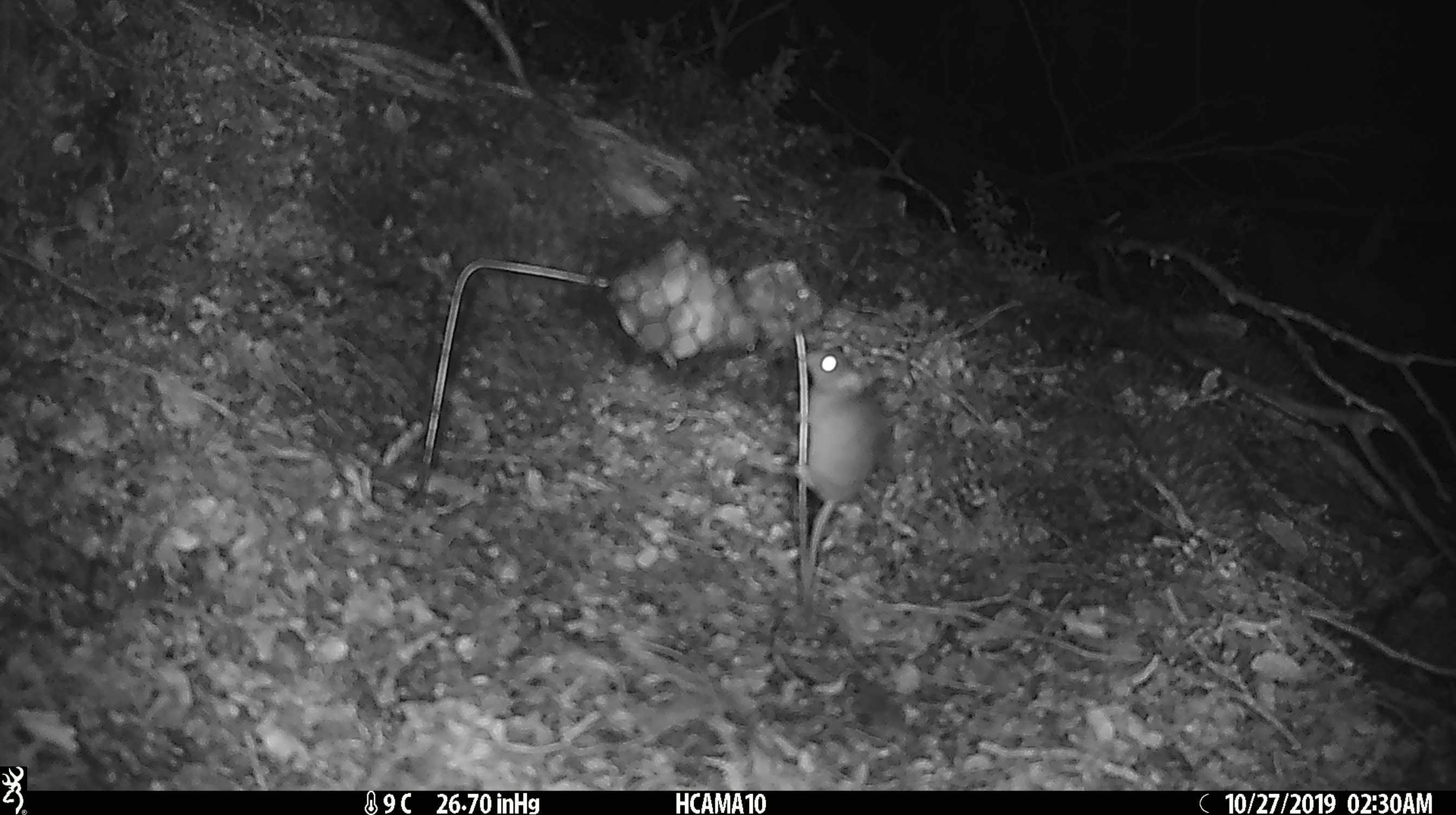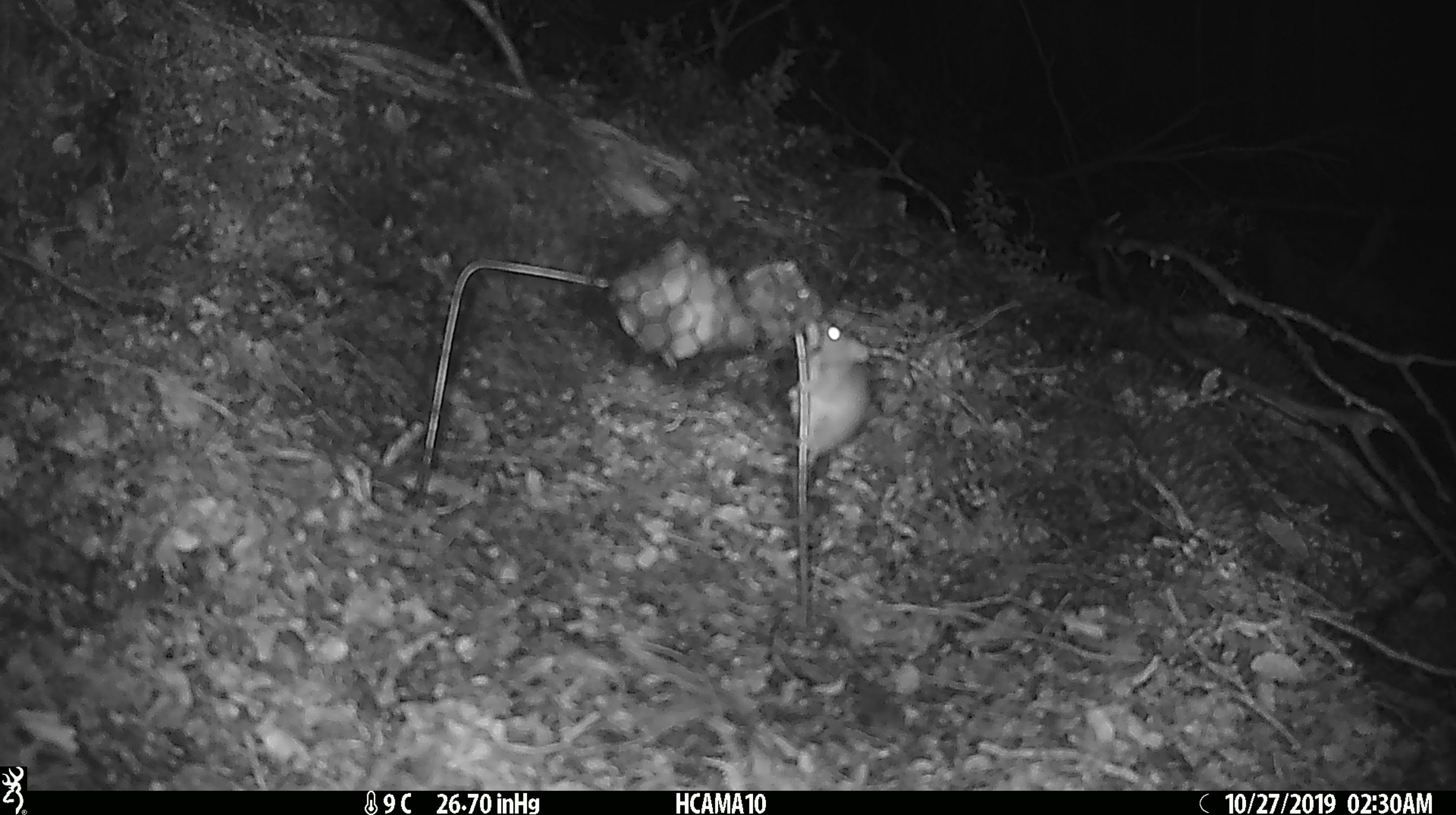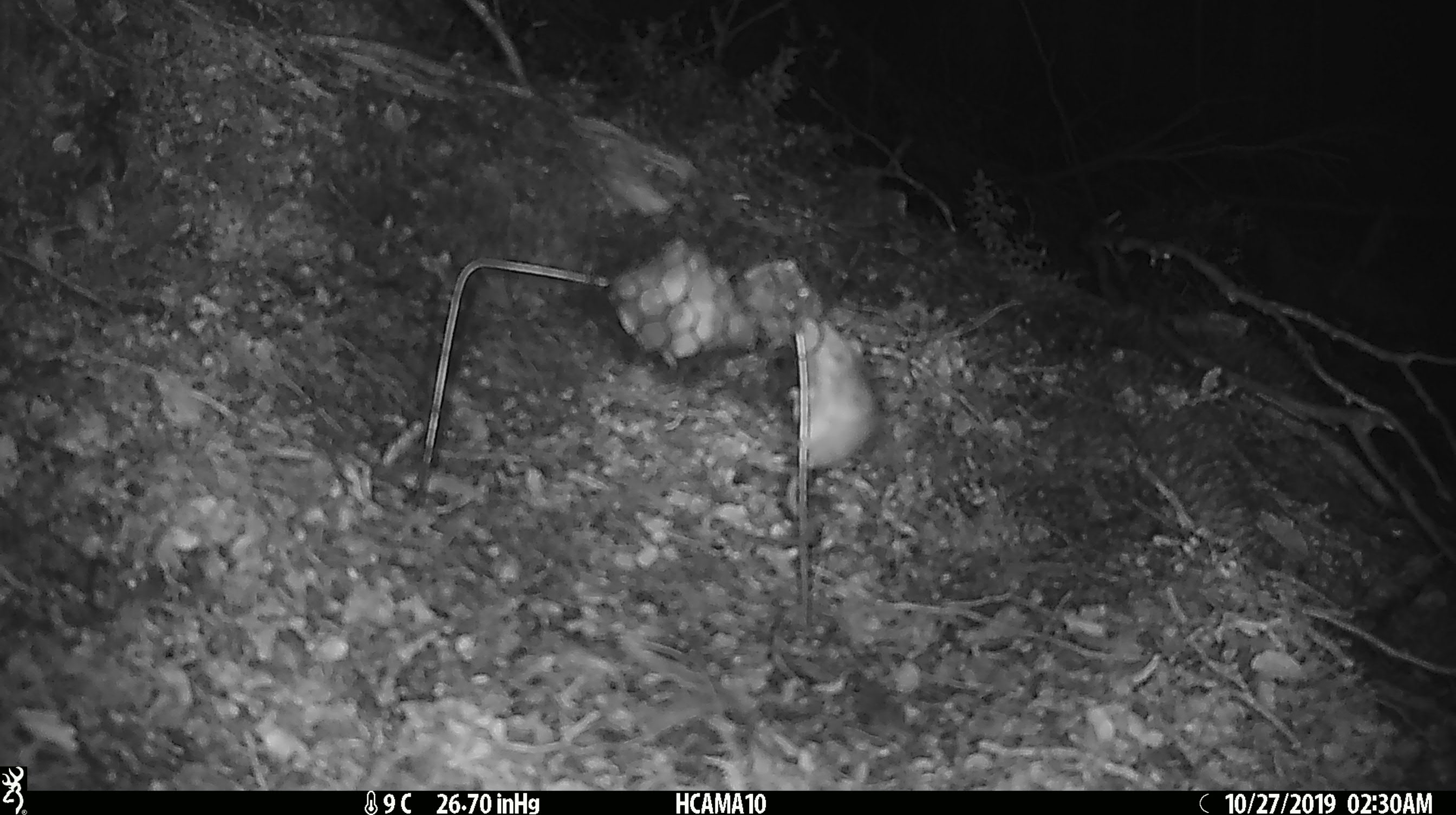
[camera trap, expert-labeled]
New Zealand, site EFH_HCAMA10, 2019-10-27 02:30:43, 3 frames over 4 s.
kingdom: Animalia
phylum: Chordata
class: Mammalia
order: Rodentia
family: Muridae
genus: Mus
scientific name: Mus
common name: mouse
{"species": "mouse (Mus)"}